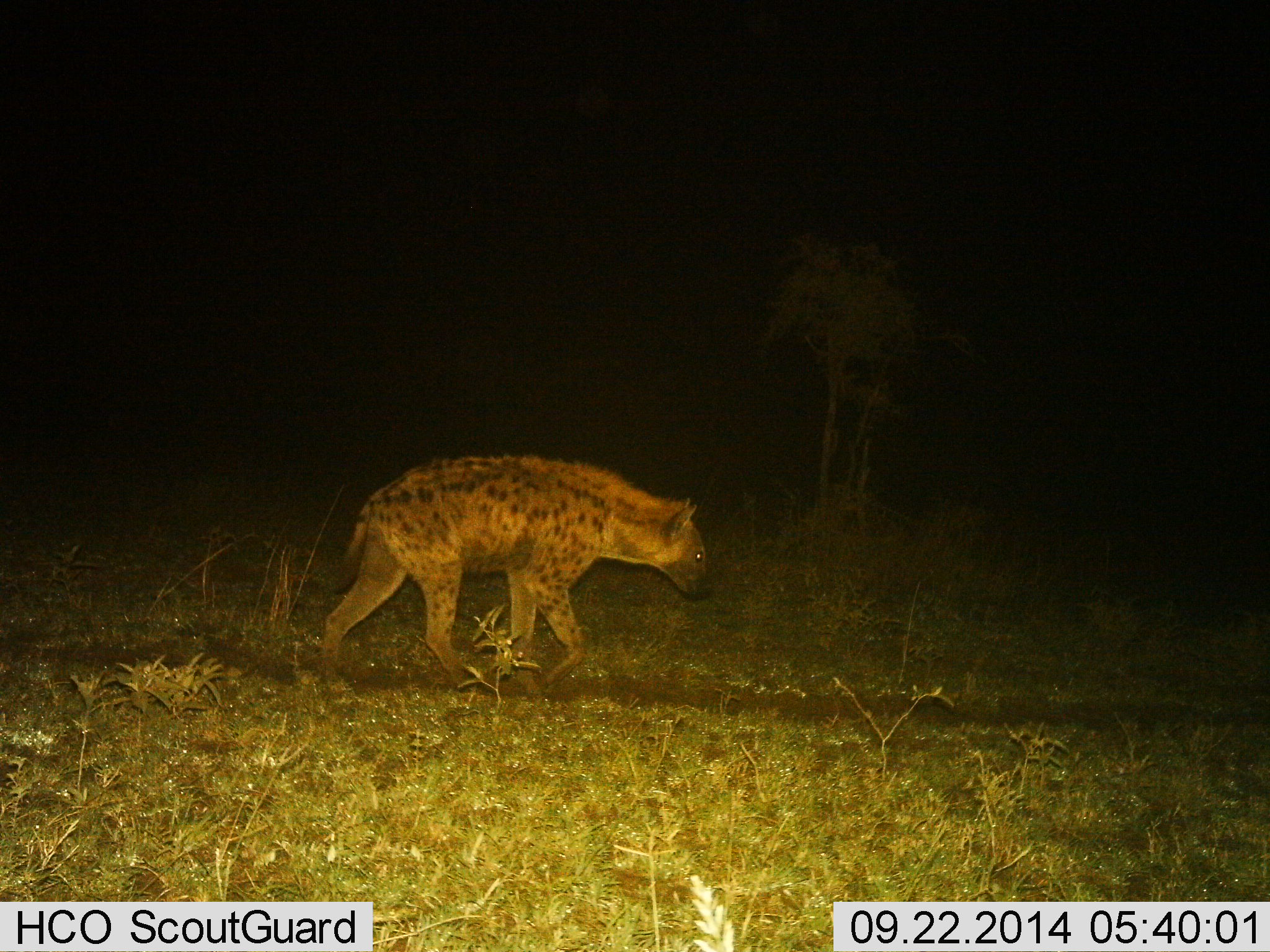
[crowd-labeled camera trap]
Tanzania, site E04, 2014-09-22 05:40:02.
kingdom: Animalia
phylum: Chordata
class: Mammalia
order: Carnivora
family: Hyaenidae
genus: Crocuta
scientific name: Crocuta crocuta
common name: spotted hyena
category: hyenaspotted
Hyenaspotted (spotted hyena) (Crocuta crocuta), count 1. Behavior (volunteer vote fractions): standing 10%, resting 0%, moving 100%, interacting 0%. Young present (vote fraction): 0%. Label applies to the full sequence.